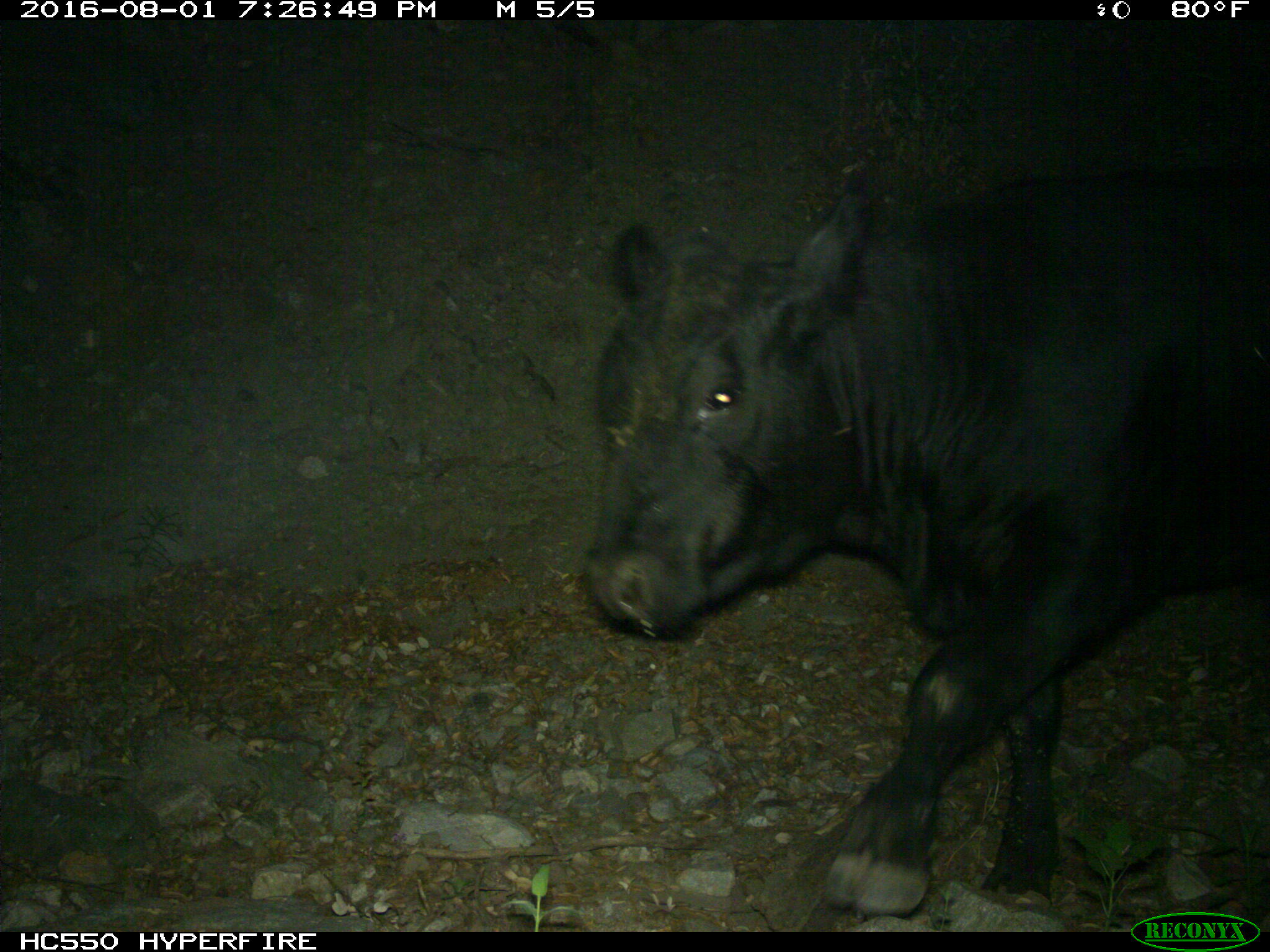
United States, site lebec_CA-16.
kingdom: Animalia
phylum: Chordata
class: Mammalia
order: Artiodactyla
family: Bovidae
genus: Bos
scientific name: Bos taurus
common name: domestic cow